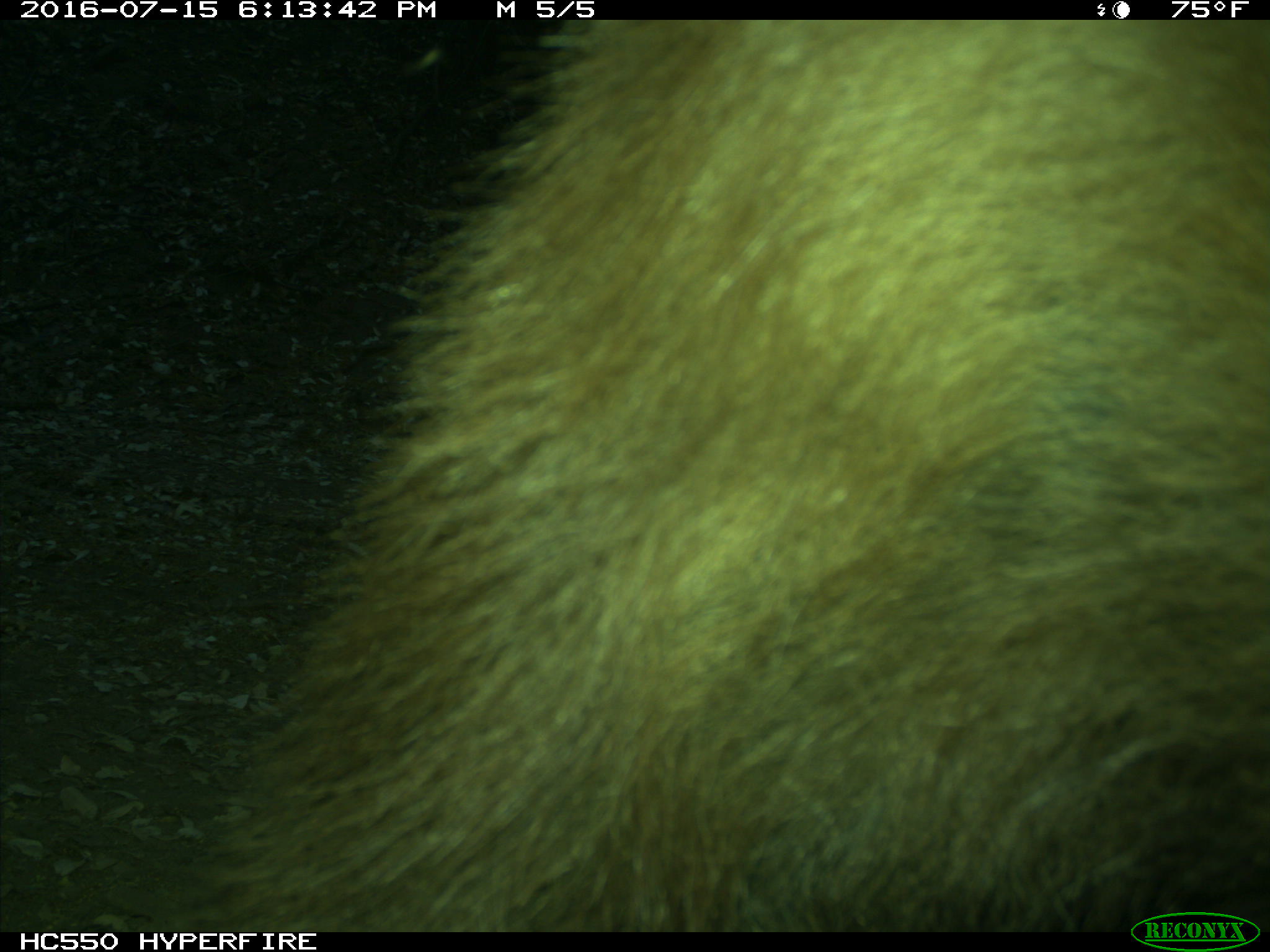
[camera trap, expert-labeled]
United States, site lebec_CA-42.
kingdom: Animalia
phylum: Chordata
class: Mammalia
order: Carnivora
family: Ursidae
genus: Ursus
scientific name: Ursus americanus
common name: american black bear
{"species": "Ursus americanus (american black bear)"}